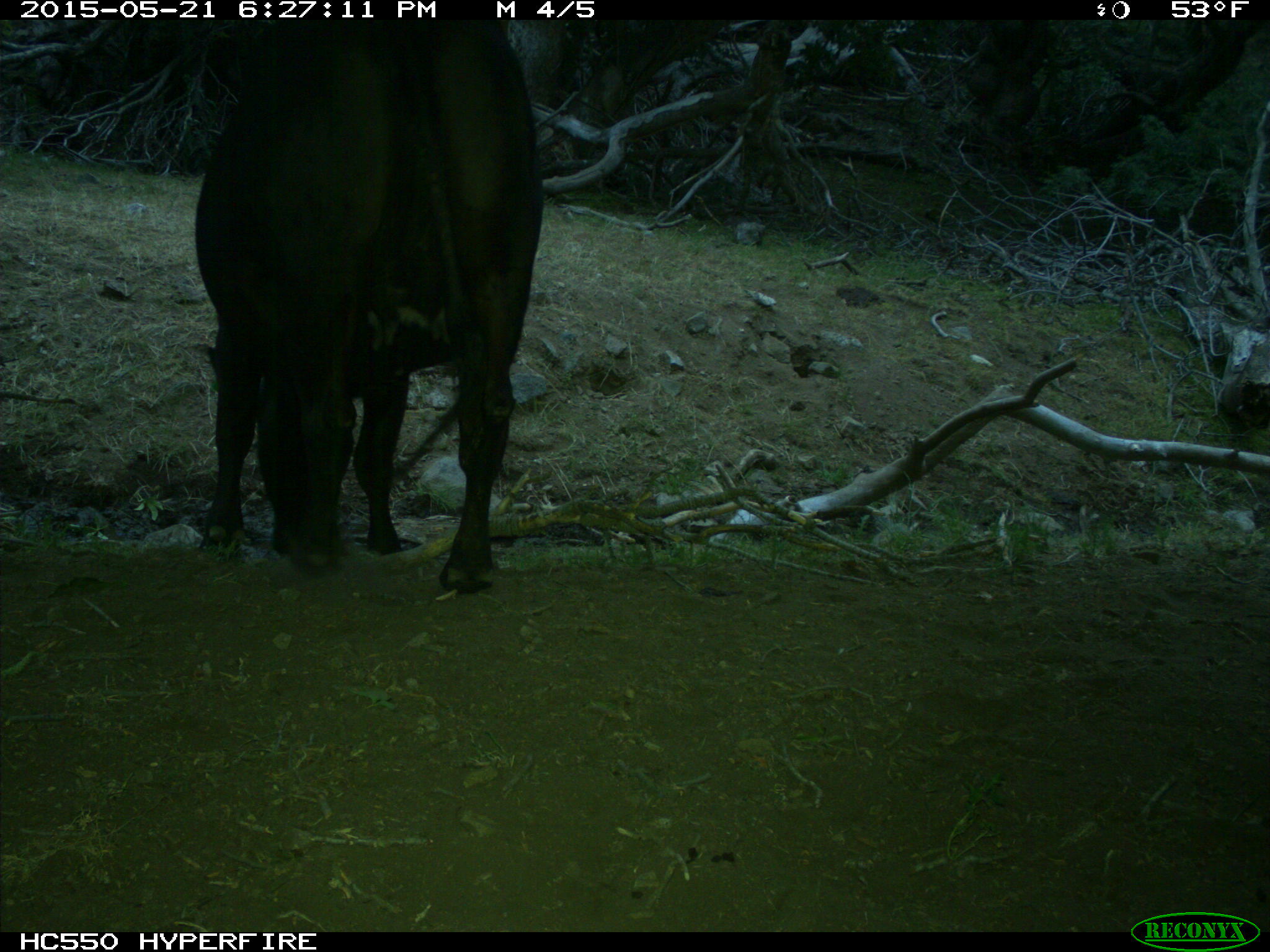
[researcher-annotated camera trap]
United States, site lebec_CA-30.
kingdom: Animalia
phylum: Chordata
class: Mammalia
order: Artiodactyla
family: Bovidae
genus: Bos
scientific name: Bos taurus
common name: domestic cow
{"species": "Bos taurus (domestic cow)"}